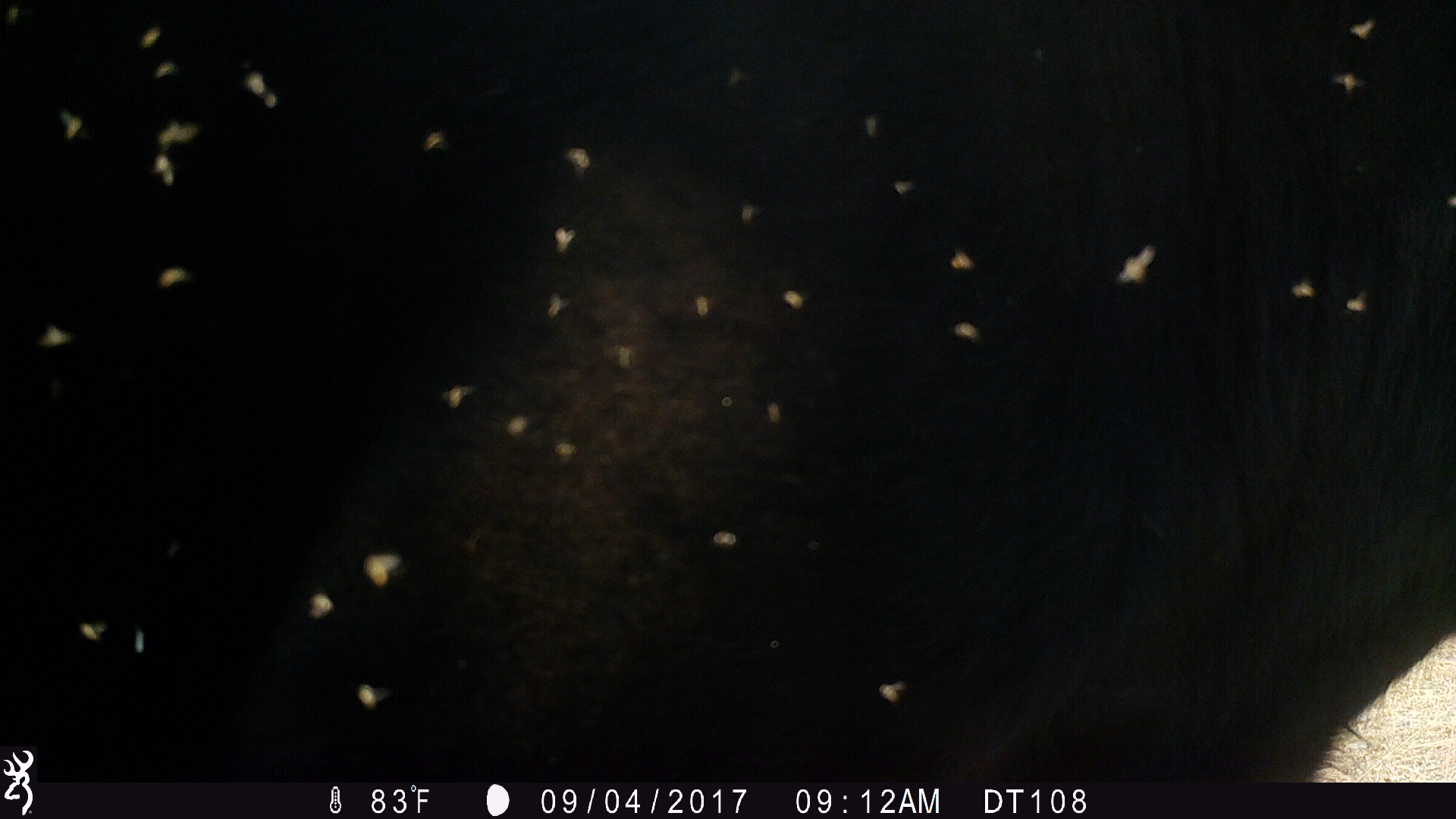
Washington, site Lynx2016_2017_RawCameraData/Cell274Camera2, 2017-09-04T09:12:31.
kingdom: Animalia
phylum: Chordata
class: Mammalia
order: Artiodactyla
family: Bovidae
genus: Bos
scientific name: Bos taurus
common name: domestic cattle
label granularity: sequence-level